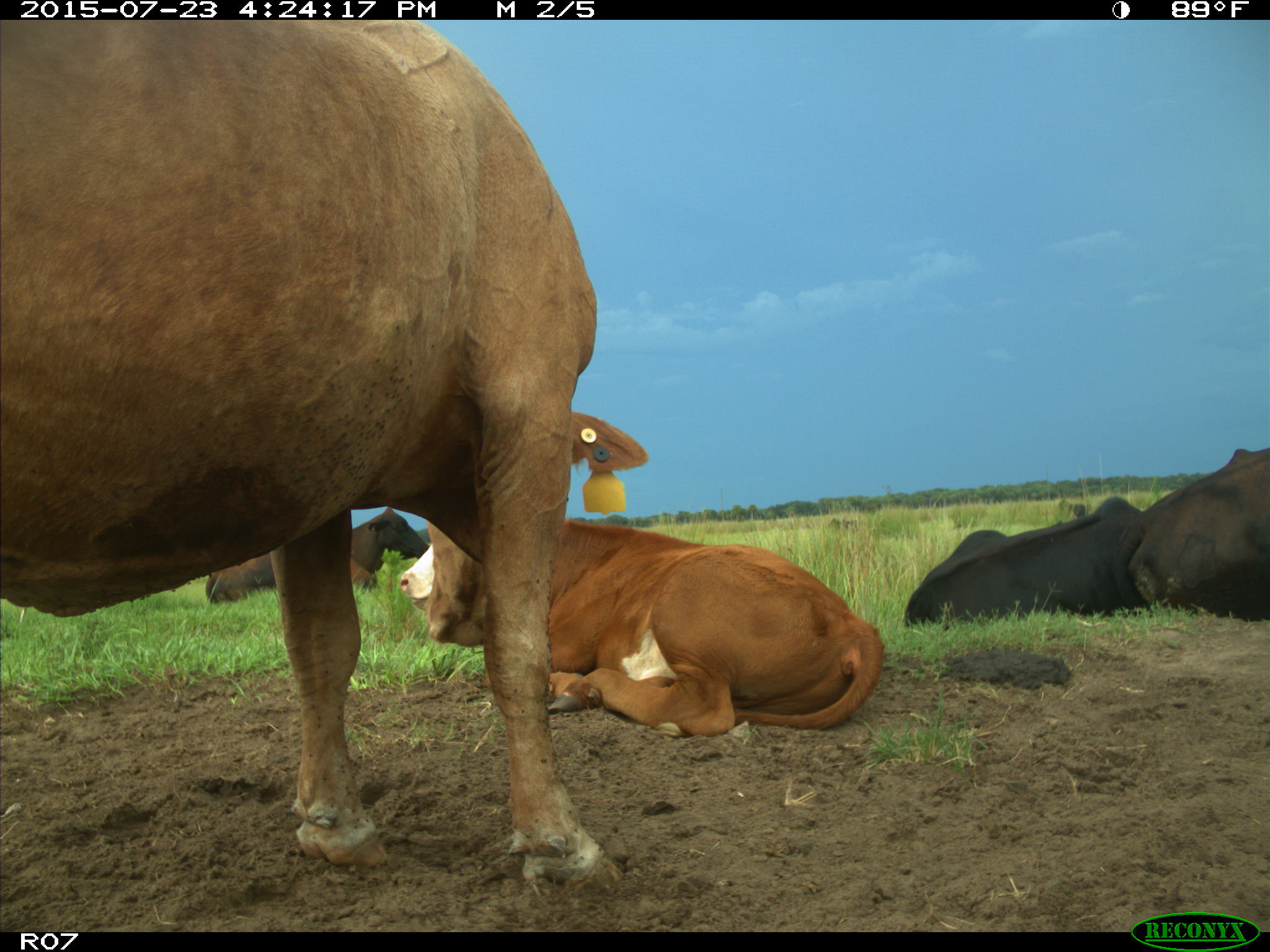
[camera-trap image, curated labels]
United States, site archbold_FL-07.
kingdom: Animalia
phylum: Chordata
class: Mammalia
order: Artiodactyla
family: Bovidae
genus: Bos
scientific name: Bos taurus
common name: domestic cow